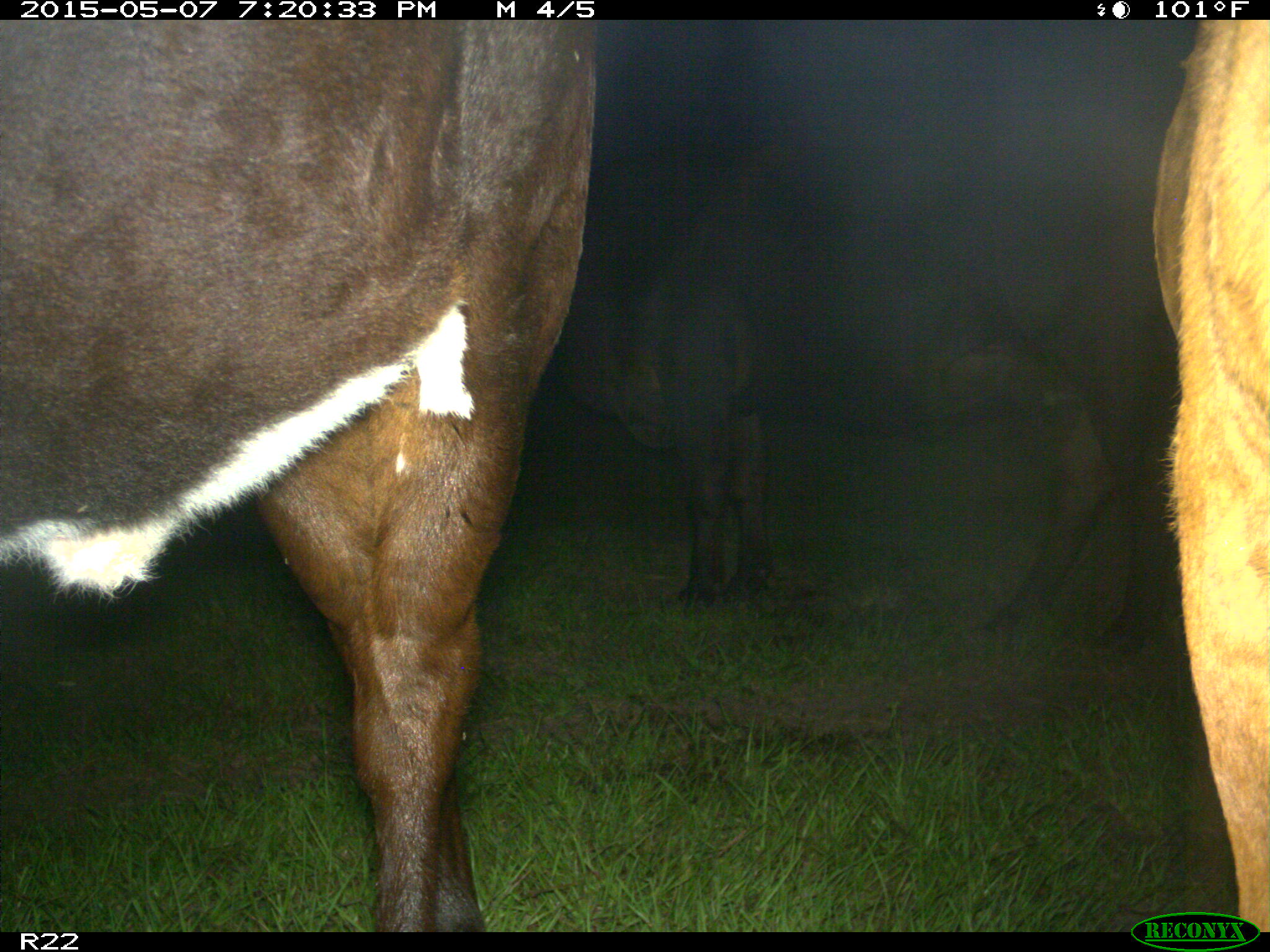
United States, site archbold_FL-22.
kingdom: Animalia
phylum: Chordata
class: Mammalia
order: Artiodactyla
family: Bovidae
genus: Bos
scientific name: Bos taurus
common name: domestic cow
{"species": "Bos taurus (domestic cow)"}